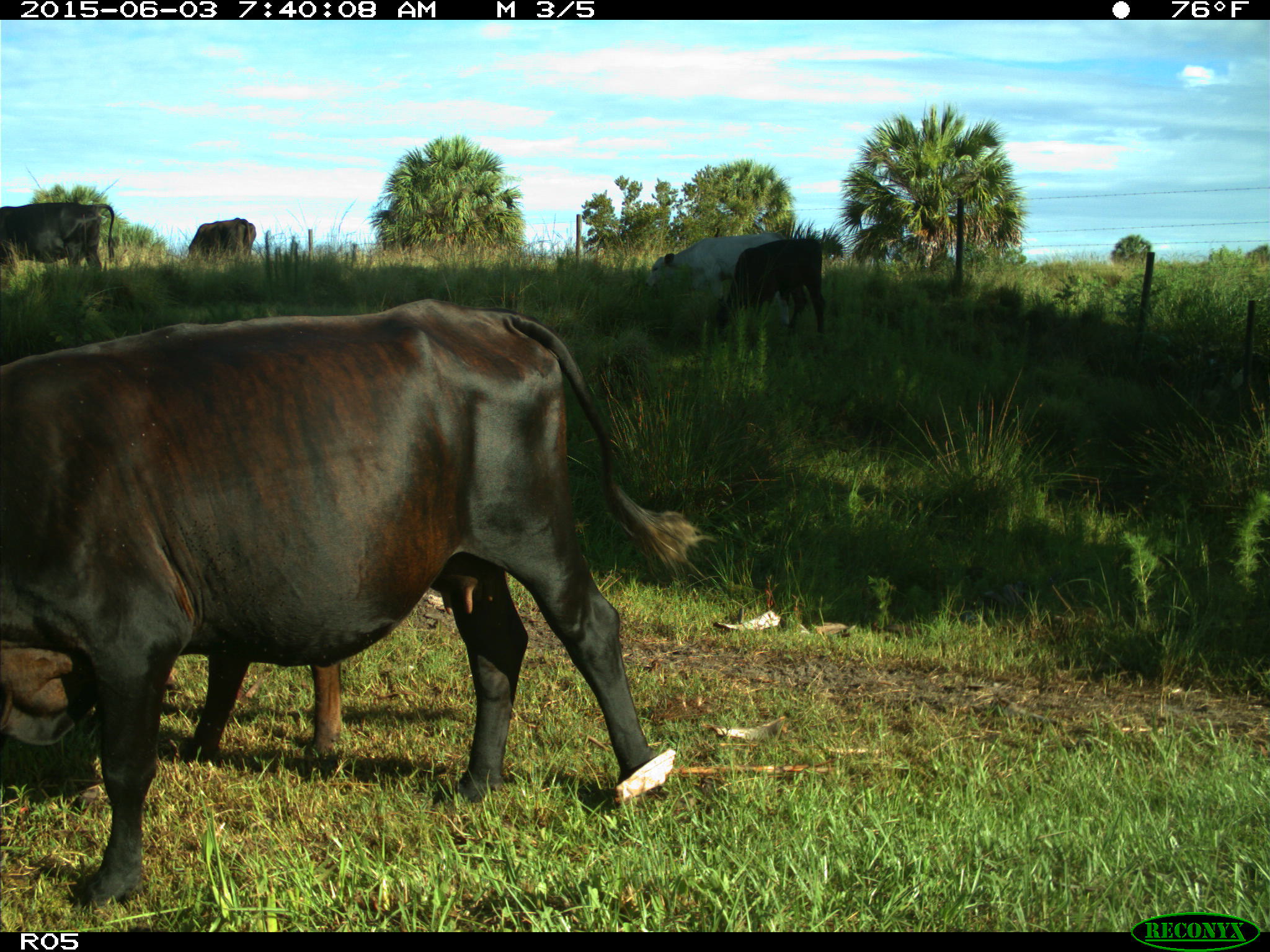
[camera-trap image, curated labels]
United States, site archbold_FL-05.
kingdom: Animalia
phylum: Chordata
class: Mammalia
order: Artiodactyla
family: Bovidae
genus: Bos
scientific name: Bos taurus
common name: domestic cow